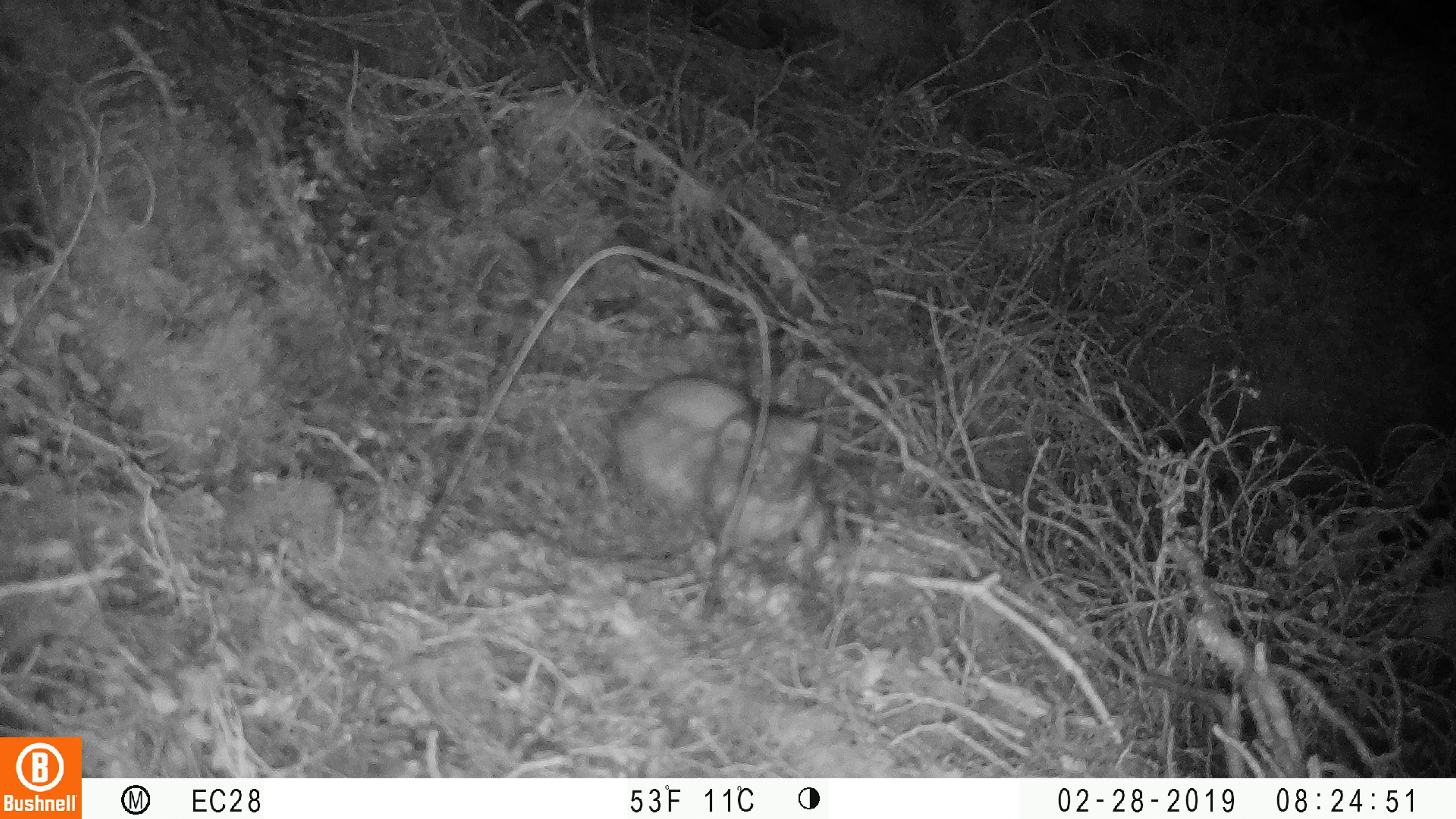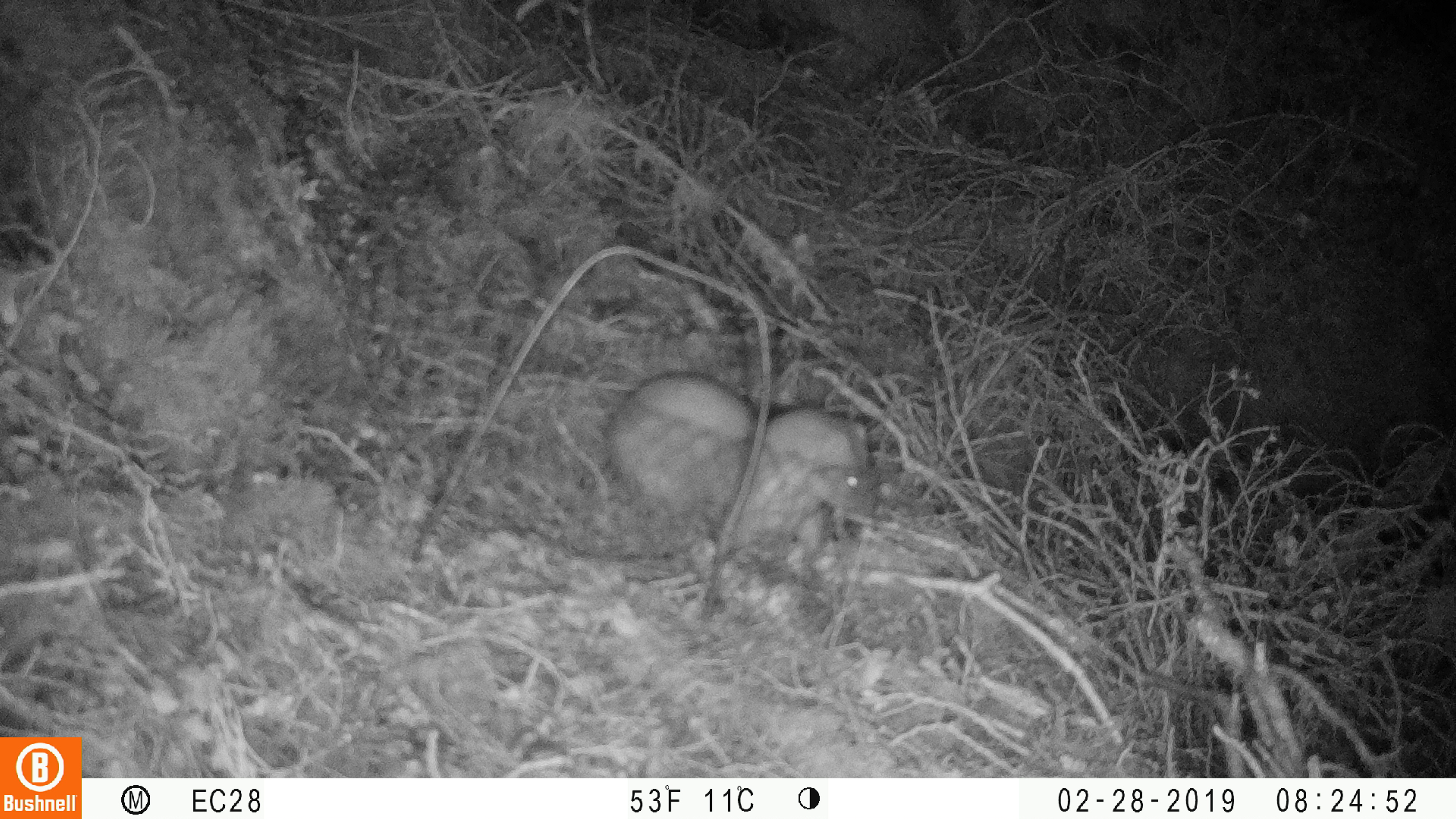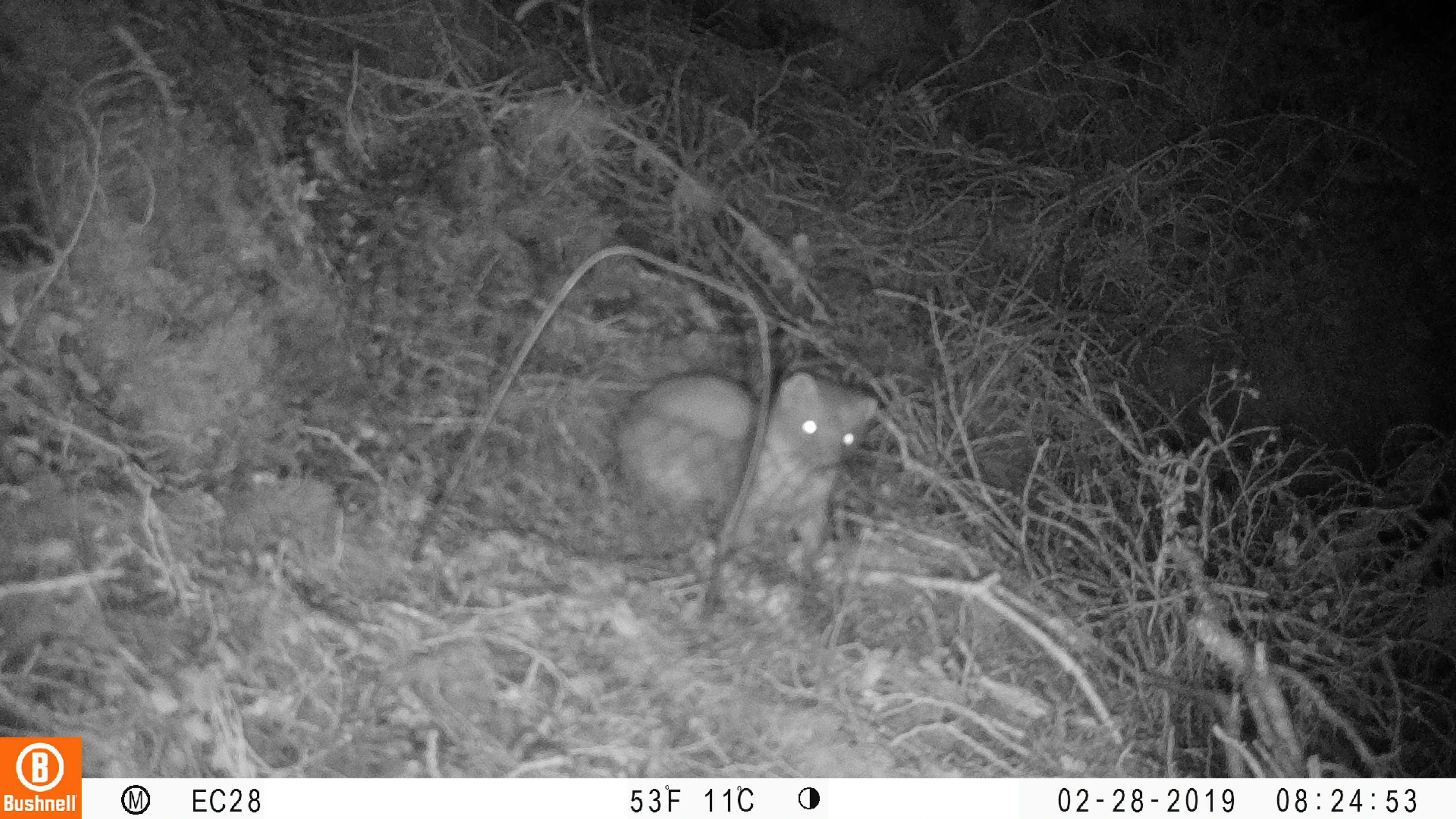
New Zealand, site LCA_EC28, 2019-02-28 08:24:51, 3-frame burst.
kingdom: Animalia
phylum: Chordata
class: Mammalia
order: Carnivora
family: Mustelidae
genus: Mustela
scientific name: Mustela erminea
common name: stoat